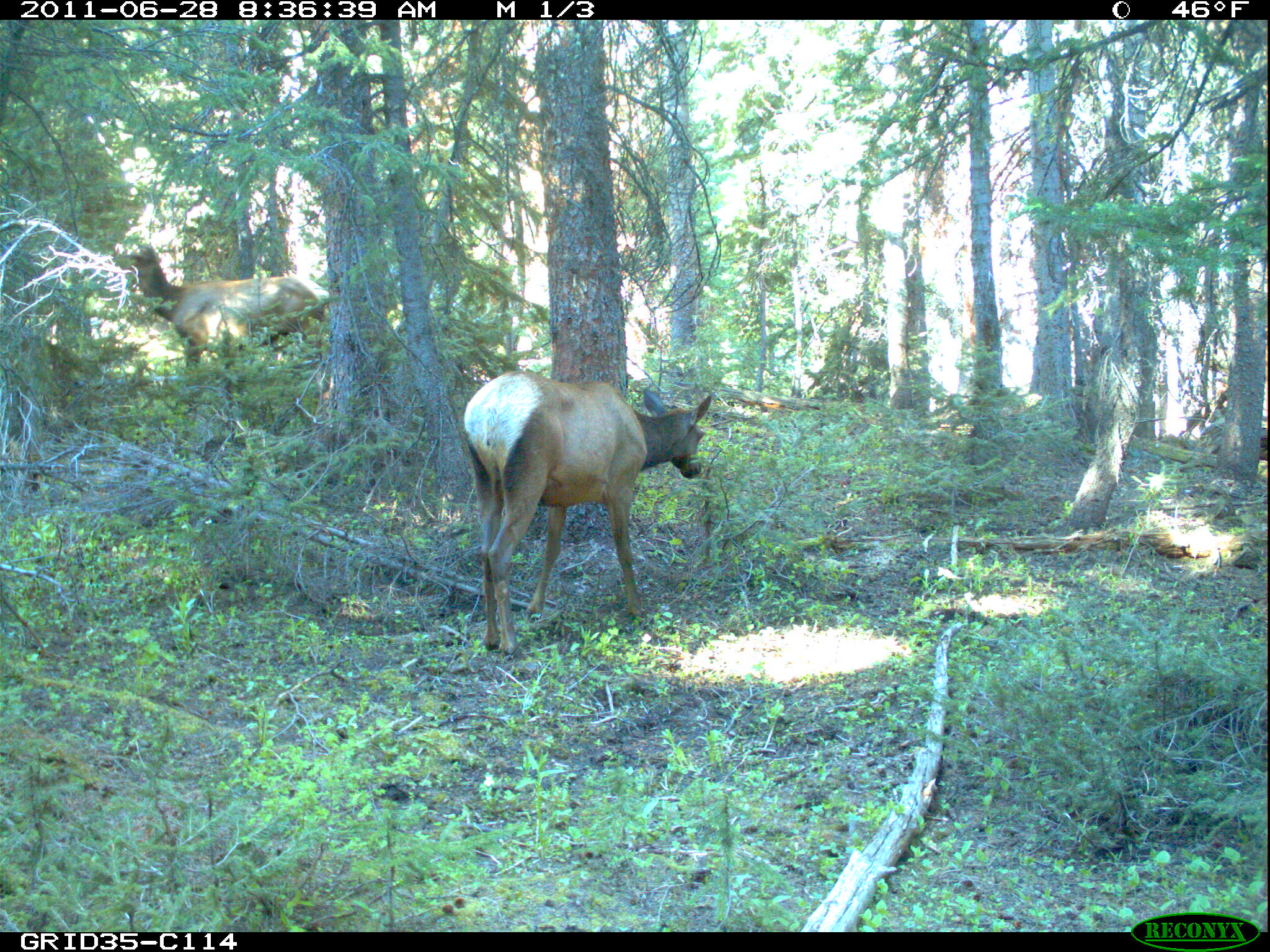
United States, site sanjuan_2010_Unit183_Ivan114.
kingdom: Animalia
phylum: Chordata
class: Mammalia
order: Artiodactyla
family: Cervidae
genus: Cervus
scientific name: Cervus elaphus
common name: red deer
Cervus elaphus (red deer).